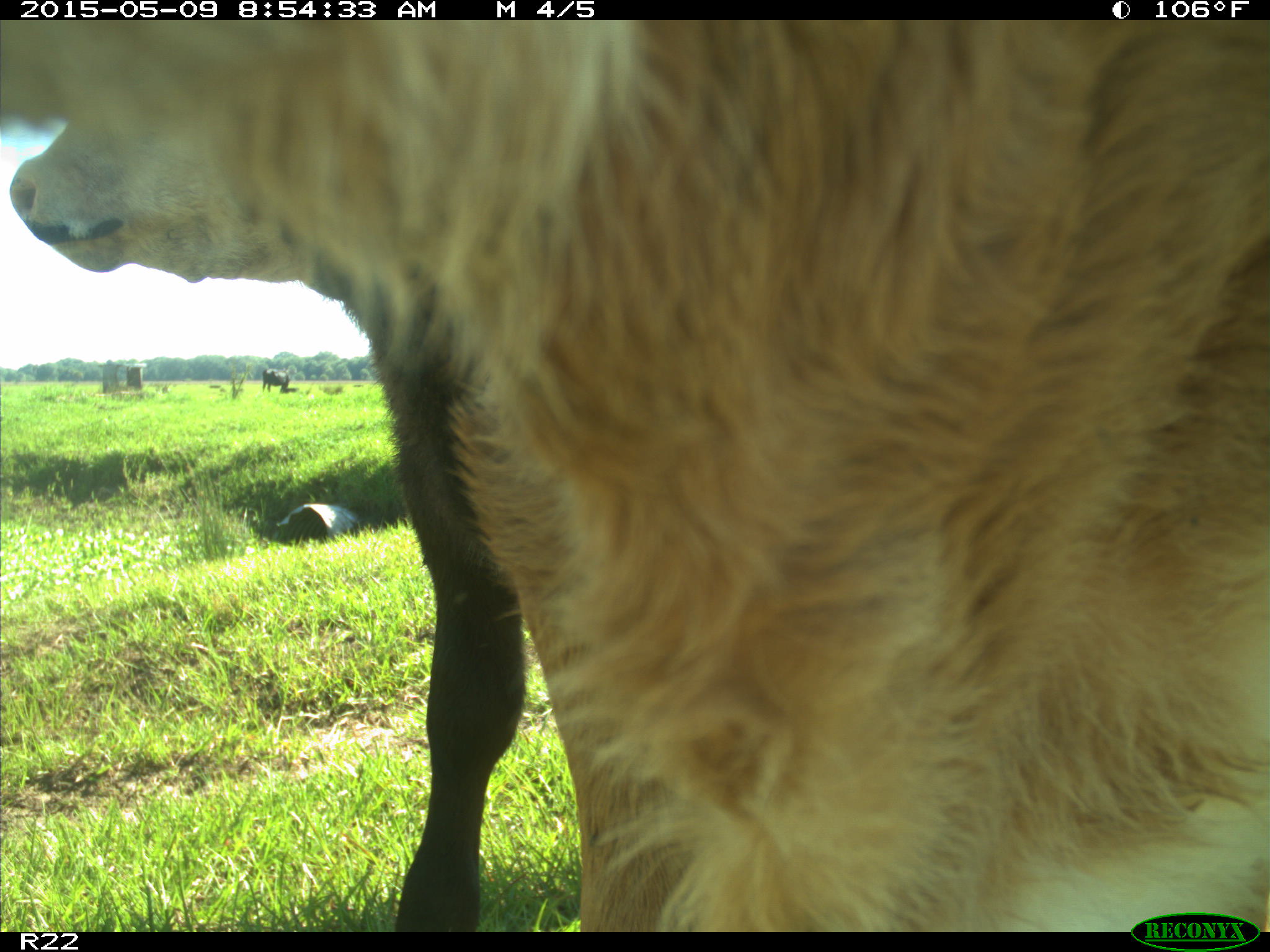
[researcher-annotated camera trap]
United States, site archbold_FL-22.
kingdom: Animalia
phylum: Chordata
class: Mammalia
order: Artiodactyla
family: Bovidae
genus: Bos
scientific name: Bos taurus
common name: domestic cow